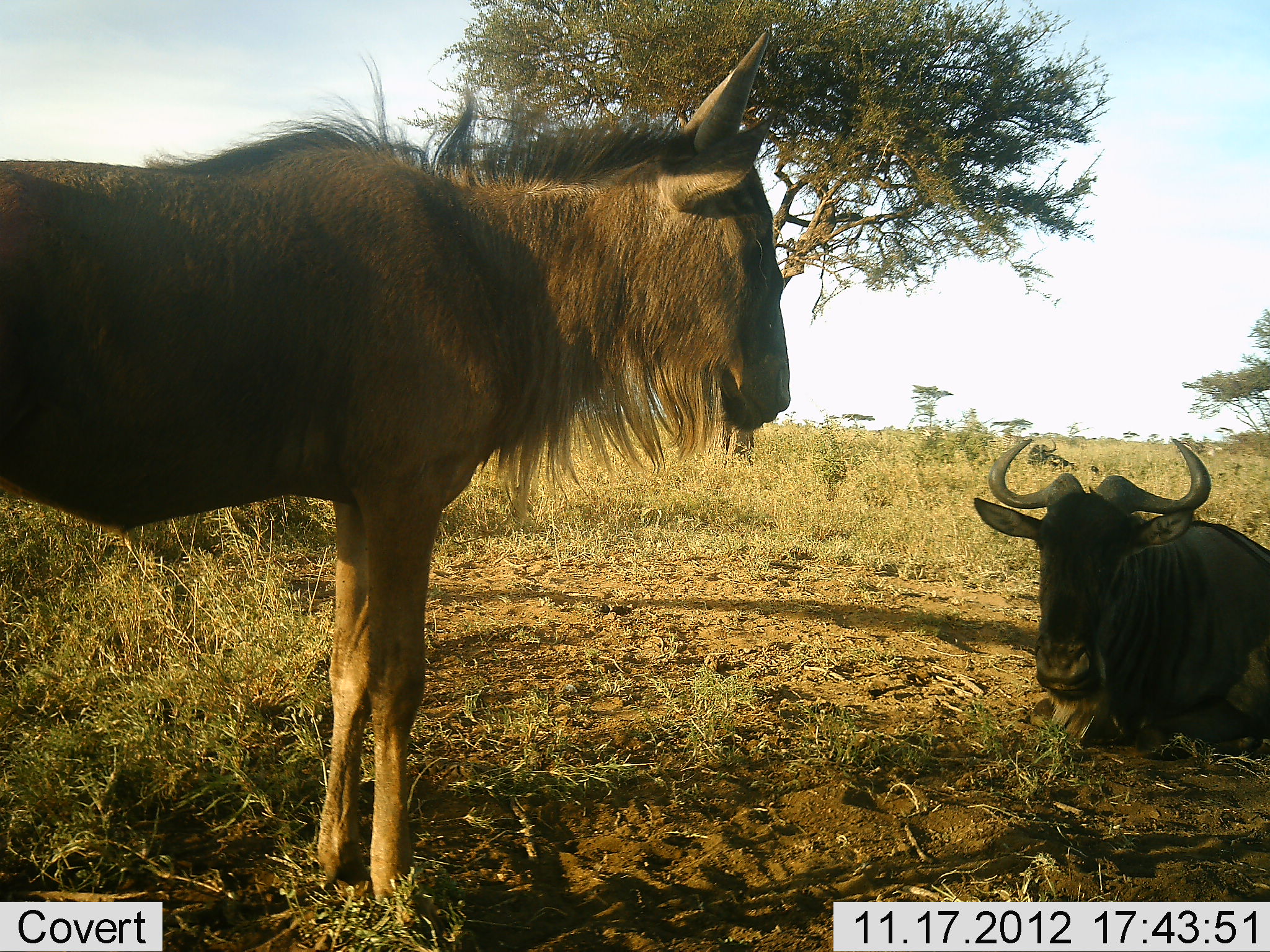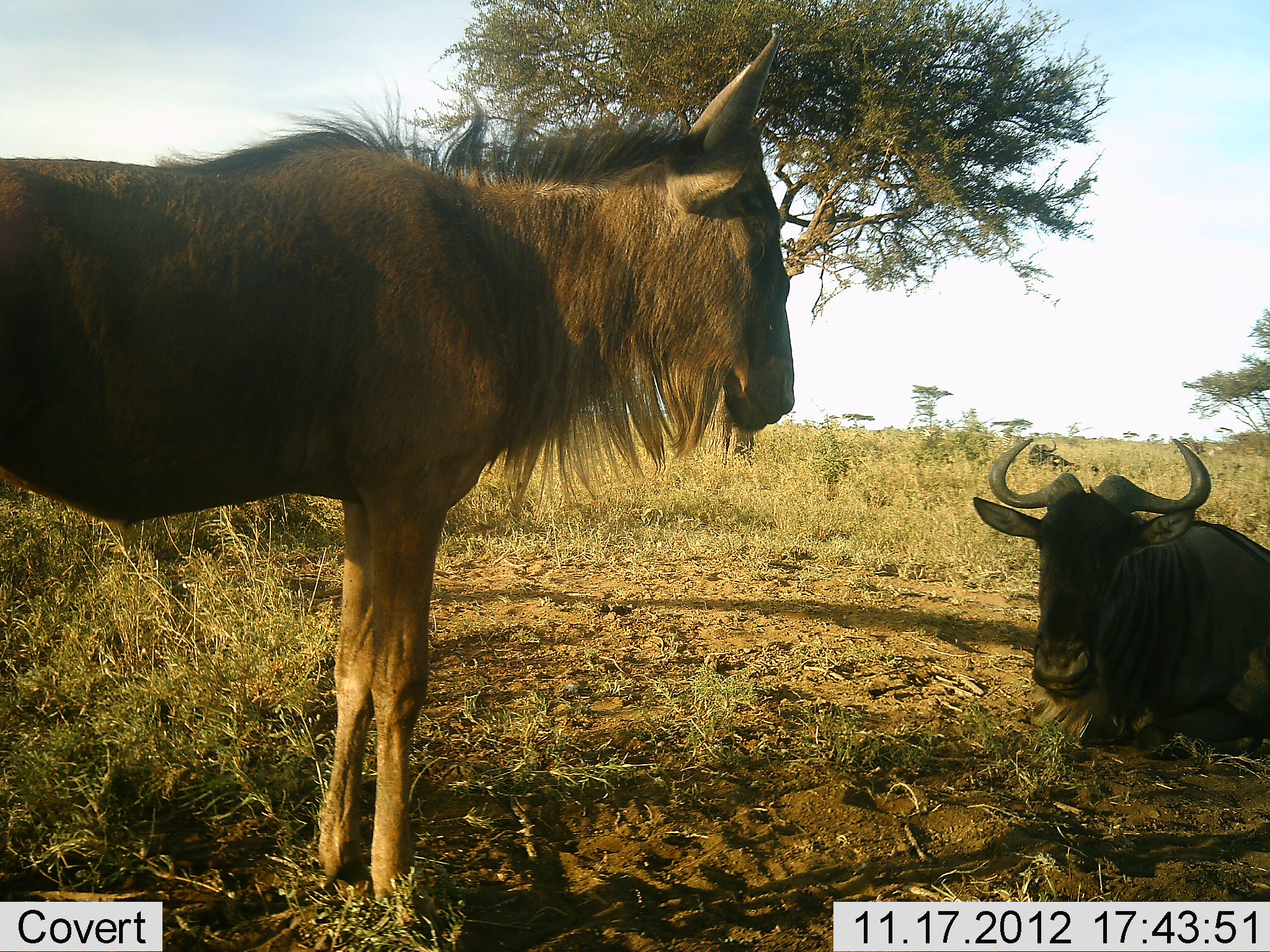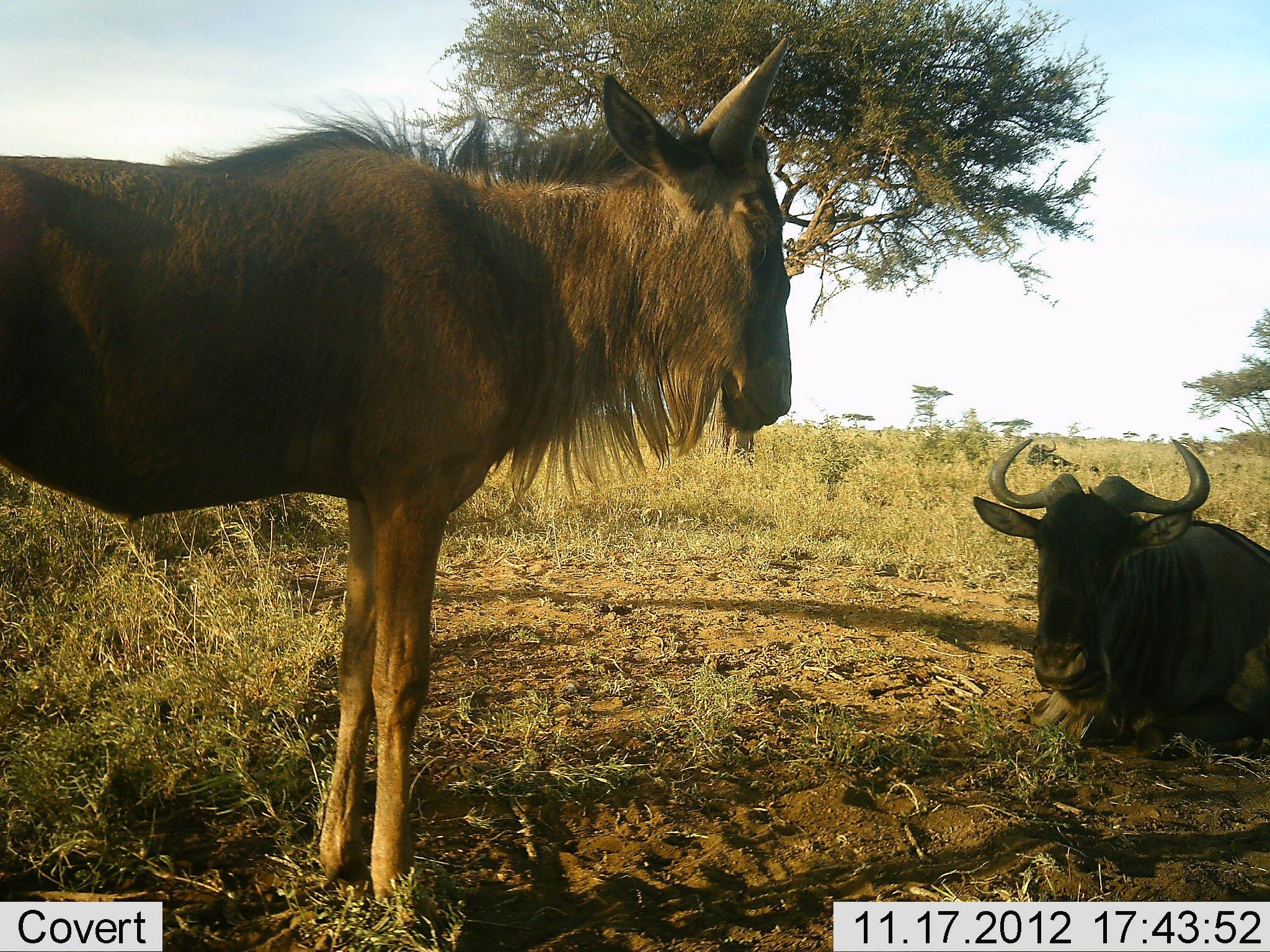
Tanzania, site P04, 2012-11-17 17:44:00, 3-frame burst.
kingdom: Animalia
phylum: Chordata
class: Mammalia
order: Artiodactyla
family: Bovidae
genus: Connochaetes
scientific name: Connochaetes taurinus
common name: blue wildebeest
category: wildebeest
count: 2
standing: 80%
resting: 90%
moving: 0%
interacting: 0%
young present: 0%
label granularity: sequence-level